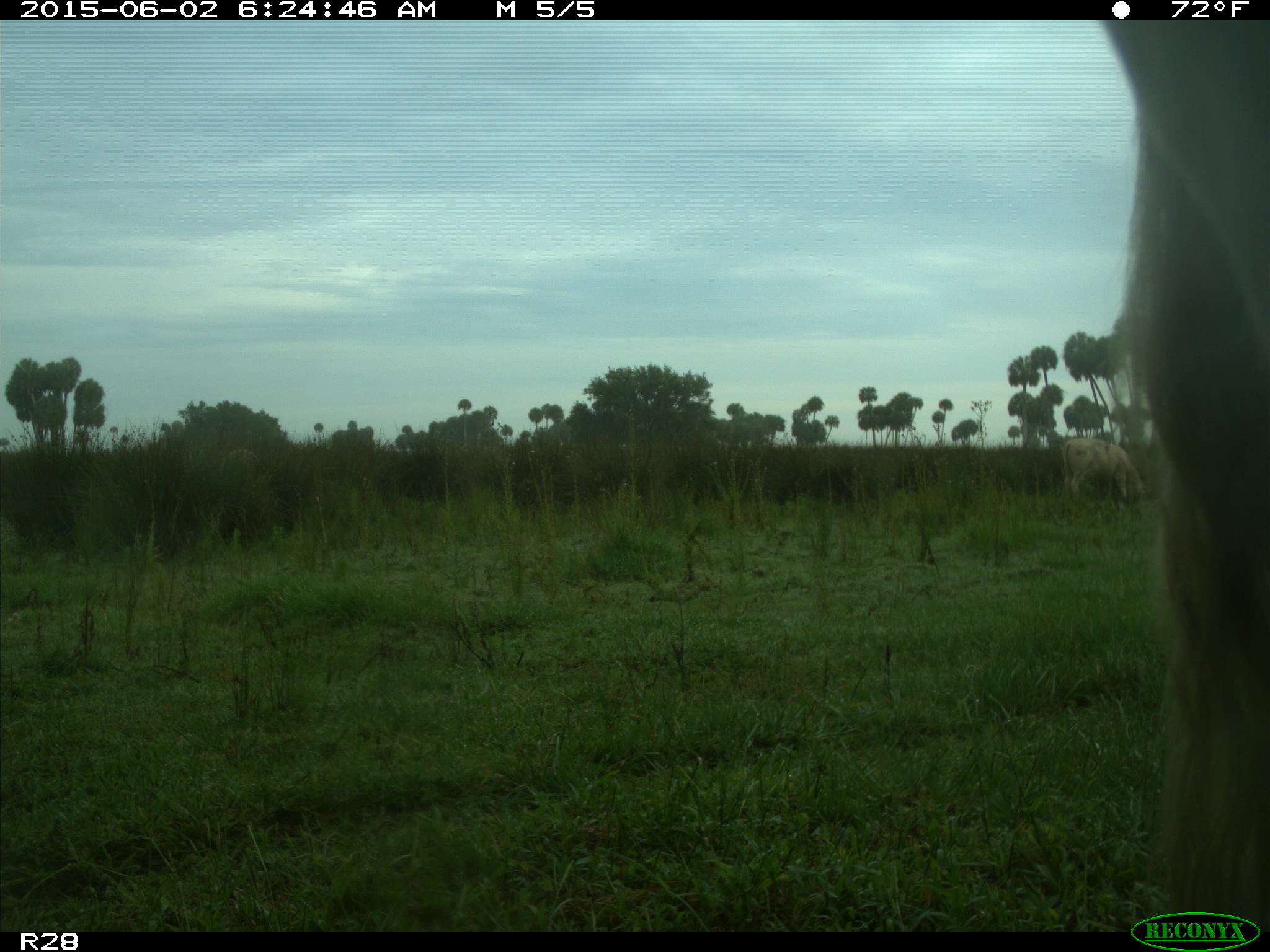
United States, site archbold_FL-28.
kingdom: Animalia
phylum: Chordata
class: Mammalia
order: Artiodactyla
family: Bovidae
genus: Bos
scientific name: Bos taurus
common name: domestic cow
Bos taurus (domestic cow).